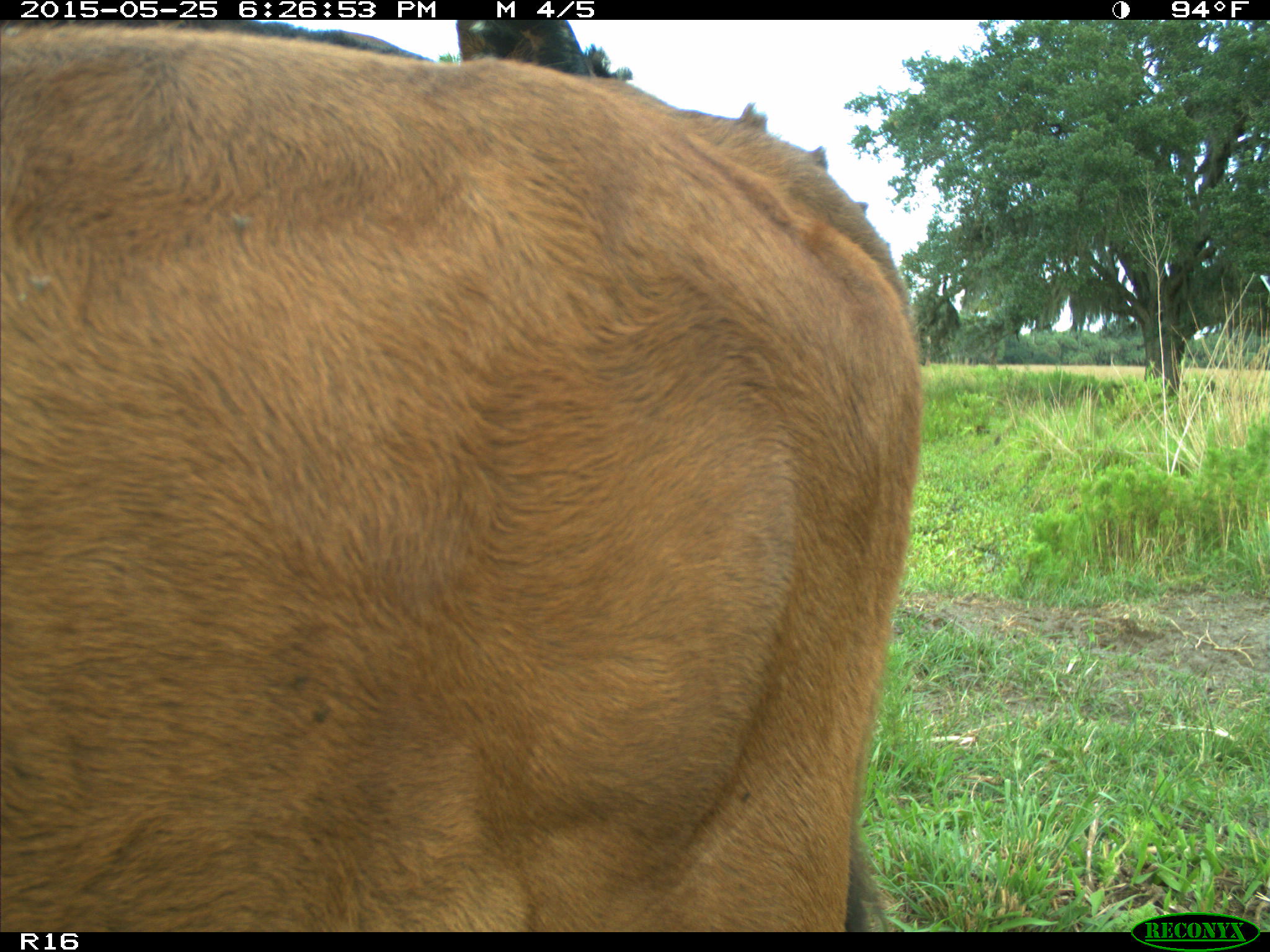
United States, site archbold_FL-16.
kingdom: Animalia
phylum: Chordata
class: Mammalia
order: Artiodactyla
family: Bovidae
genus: Bos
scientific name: Bos taurus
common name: domestic cow